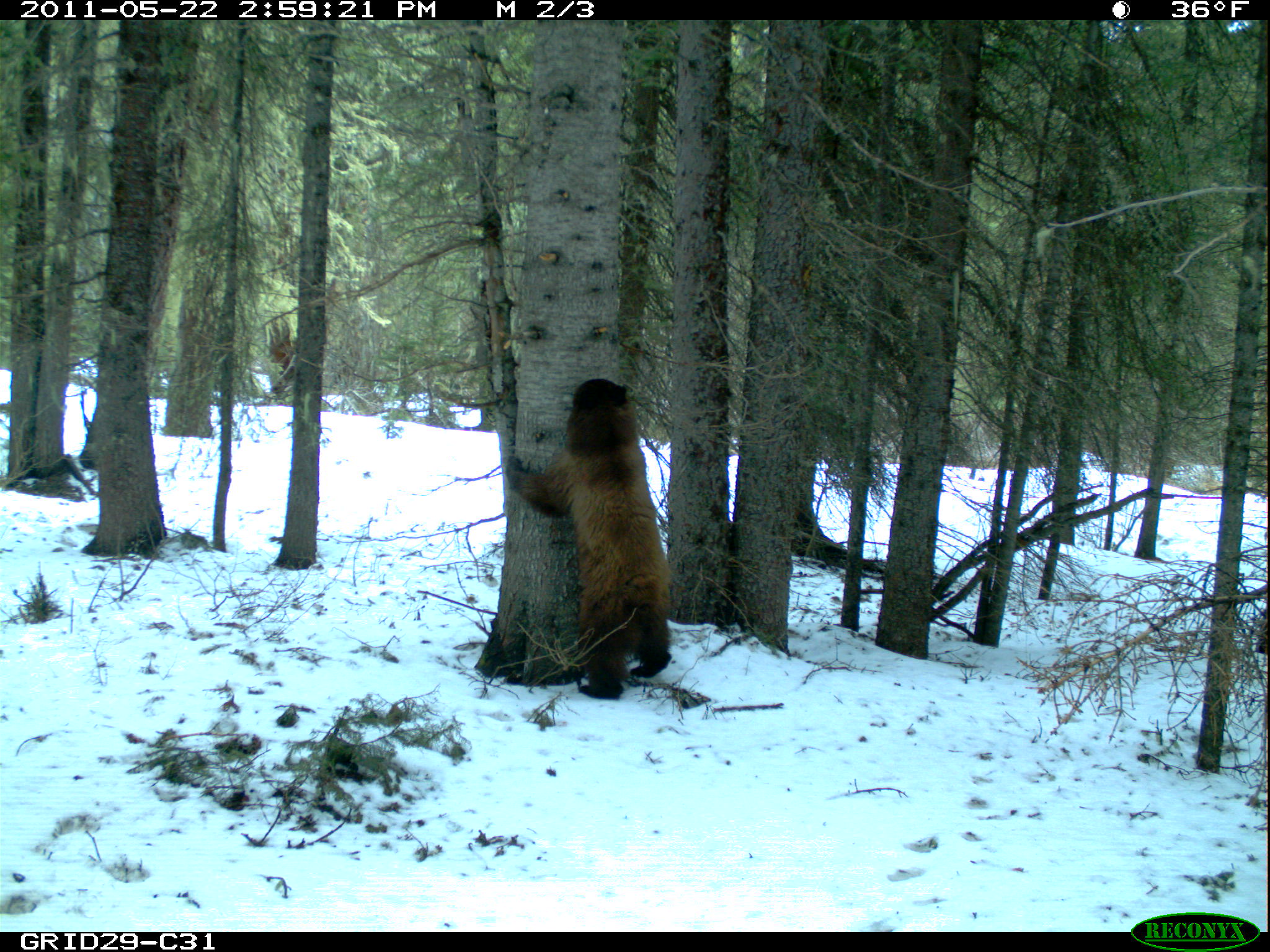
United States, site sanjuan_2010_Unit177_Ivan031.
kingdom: Animalia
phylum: Chordata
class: Mammalia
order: Carnivora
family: Ursidae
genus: Ursus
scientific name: Ursus americanus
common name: american black bear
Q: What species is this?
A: Ursus americanus (american black bear).